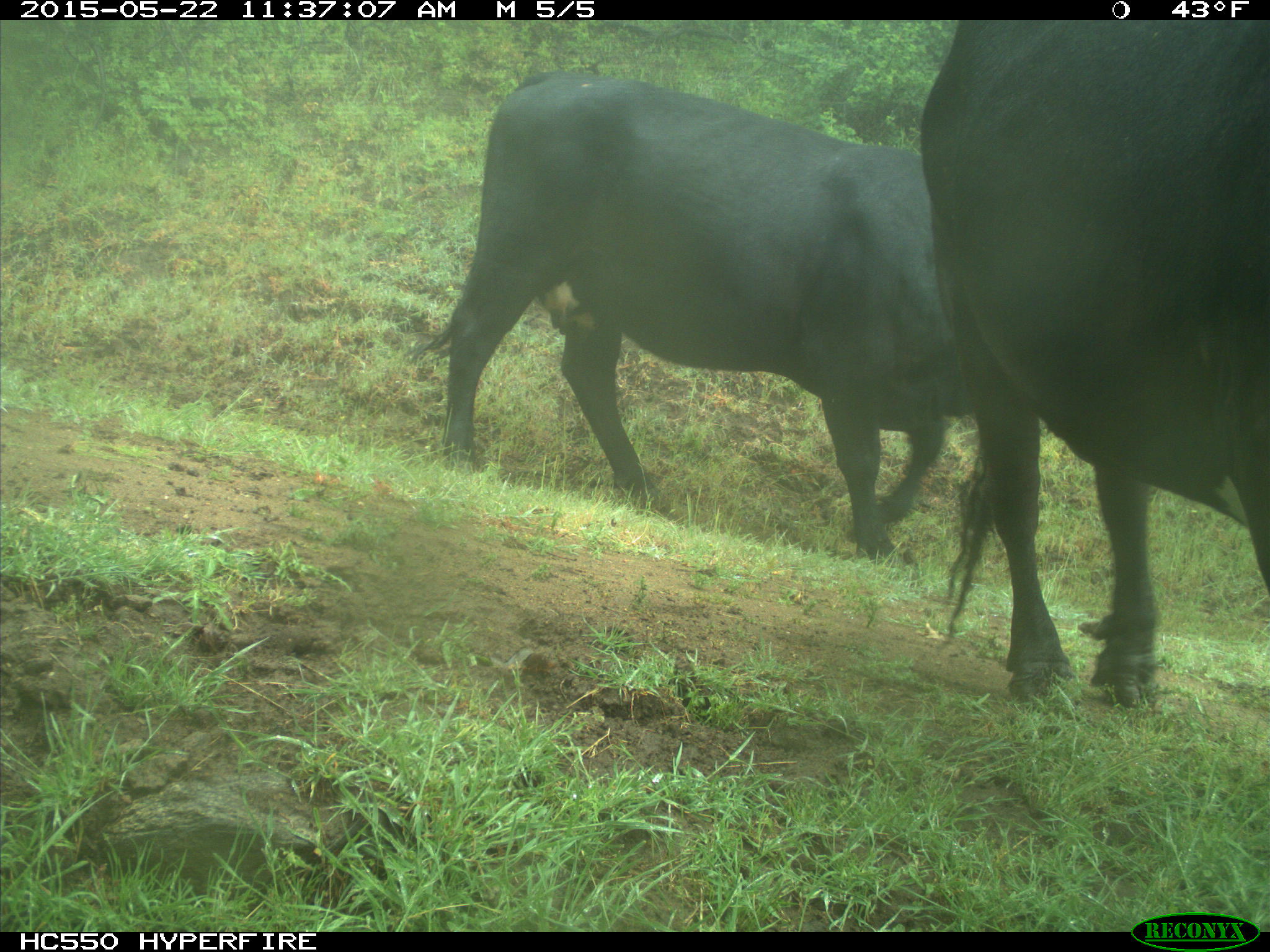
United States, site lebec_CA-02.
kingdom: Animalia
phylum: Chordata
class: Mammalia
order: Artiodactyla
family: Bovidae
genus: Bos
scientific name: Bos taurus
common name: domestic cow